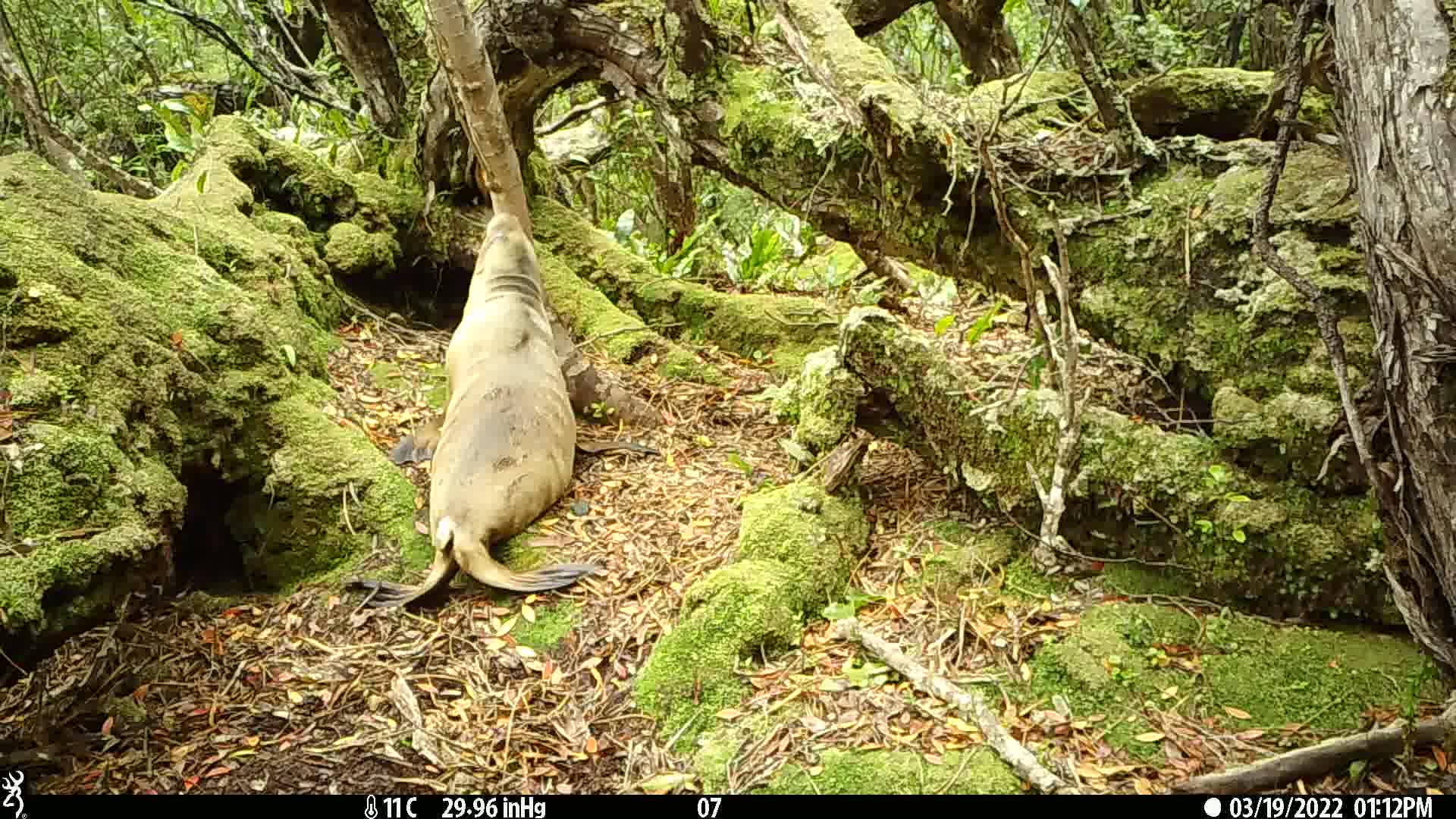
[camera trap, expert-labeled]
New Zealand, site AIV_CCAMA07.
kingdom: Animalia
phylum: Chordata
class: Mammalia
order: Carnivora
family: Otariidae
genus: Phocarctos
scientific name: Phocarctos hookeri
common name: new zealand sea lion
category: sealion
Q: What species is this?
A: Sealion (new zealand sea lion) (Phocarctos hookeri).